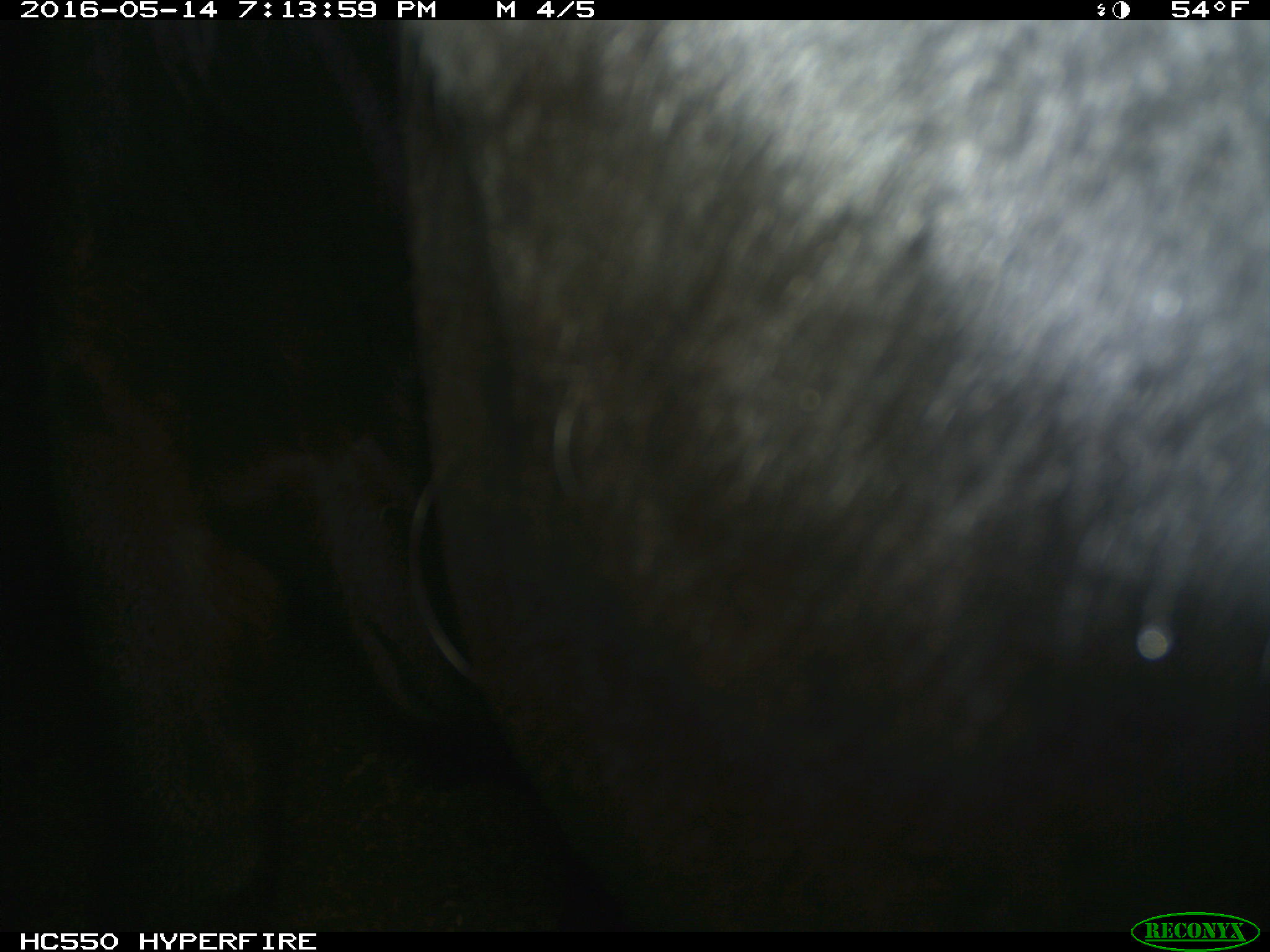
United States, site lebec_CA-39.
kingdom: Animalia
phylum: Chordata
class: Mammalia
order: Artiodactyla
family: Bovidae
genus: Bos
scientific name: Bos taurus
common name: domestic cow